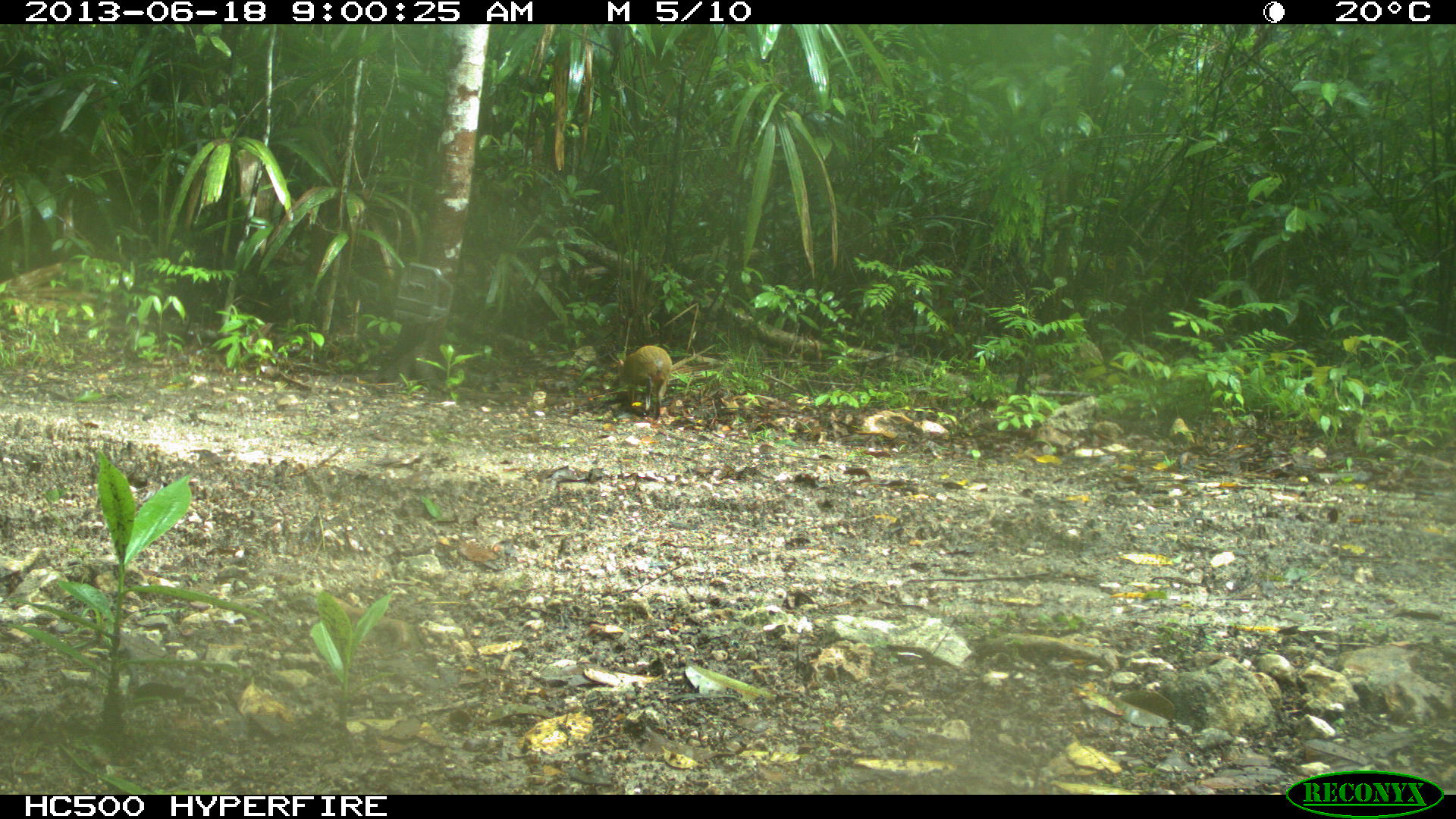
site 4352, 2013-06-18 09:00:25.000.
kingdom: Animalia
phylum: Chordata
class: Mammalia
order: Rodentia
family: Dasyproctidae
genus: Dasyprocta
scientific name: Dasyprocta punctata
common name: central american agouti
Dasyprocta punctata (central american agouti), count 1.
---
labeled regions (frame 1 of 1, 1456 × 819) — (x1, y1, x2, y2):
dasyprocta punctata: (617, 345, 672, 424)